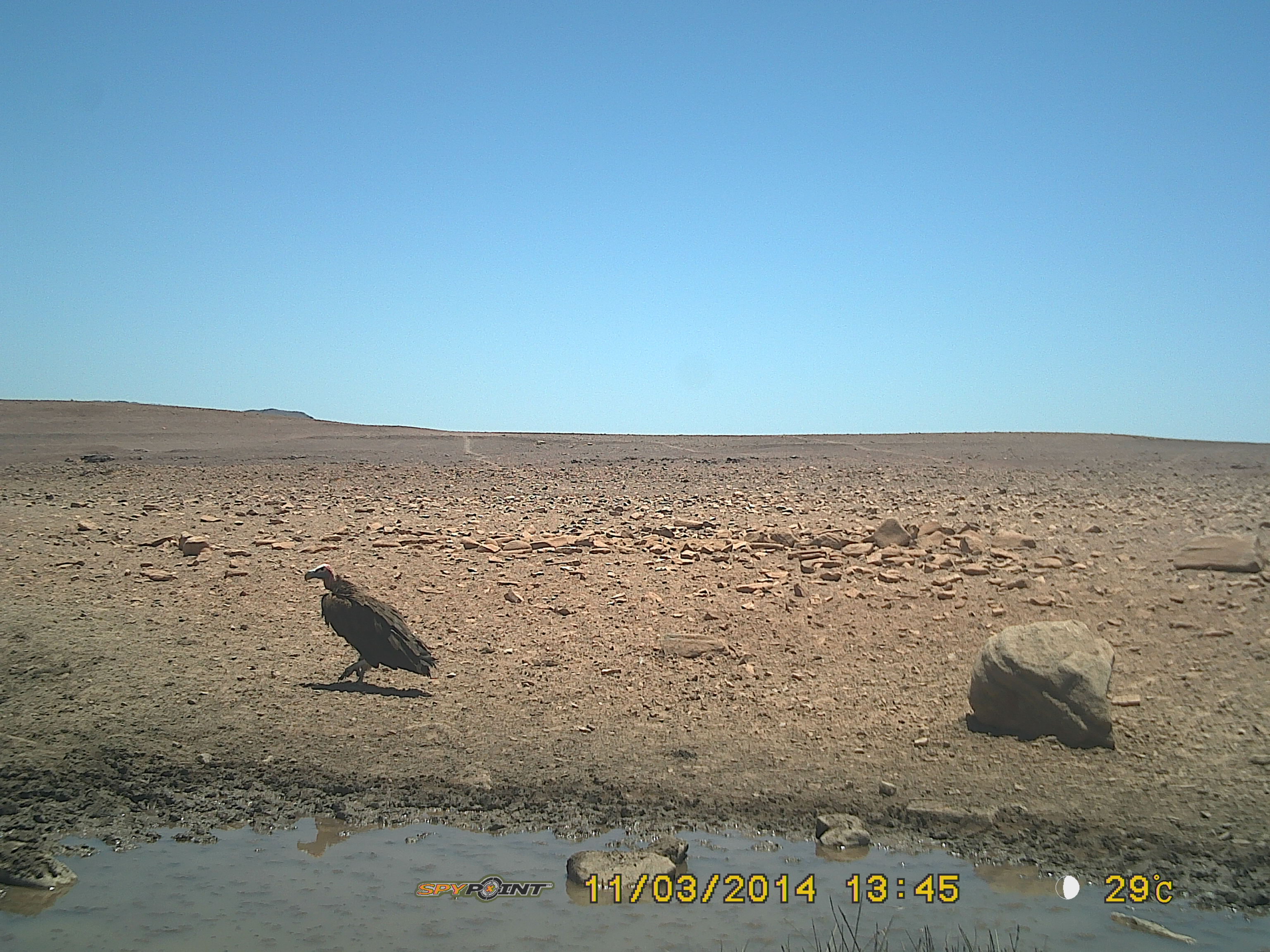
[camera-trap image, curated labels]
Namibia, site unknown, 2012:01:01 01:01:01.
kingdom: Animalia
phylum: Chordata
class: Aves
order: Accipitriformes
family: Accipitridae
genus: Torgos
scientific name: Torgos tracheliotos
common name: lappet-faced vulture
Torgos tracheliotos (lappet-faced vulture).